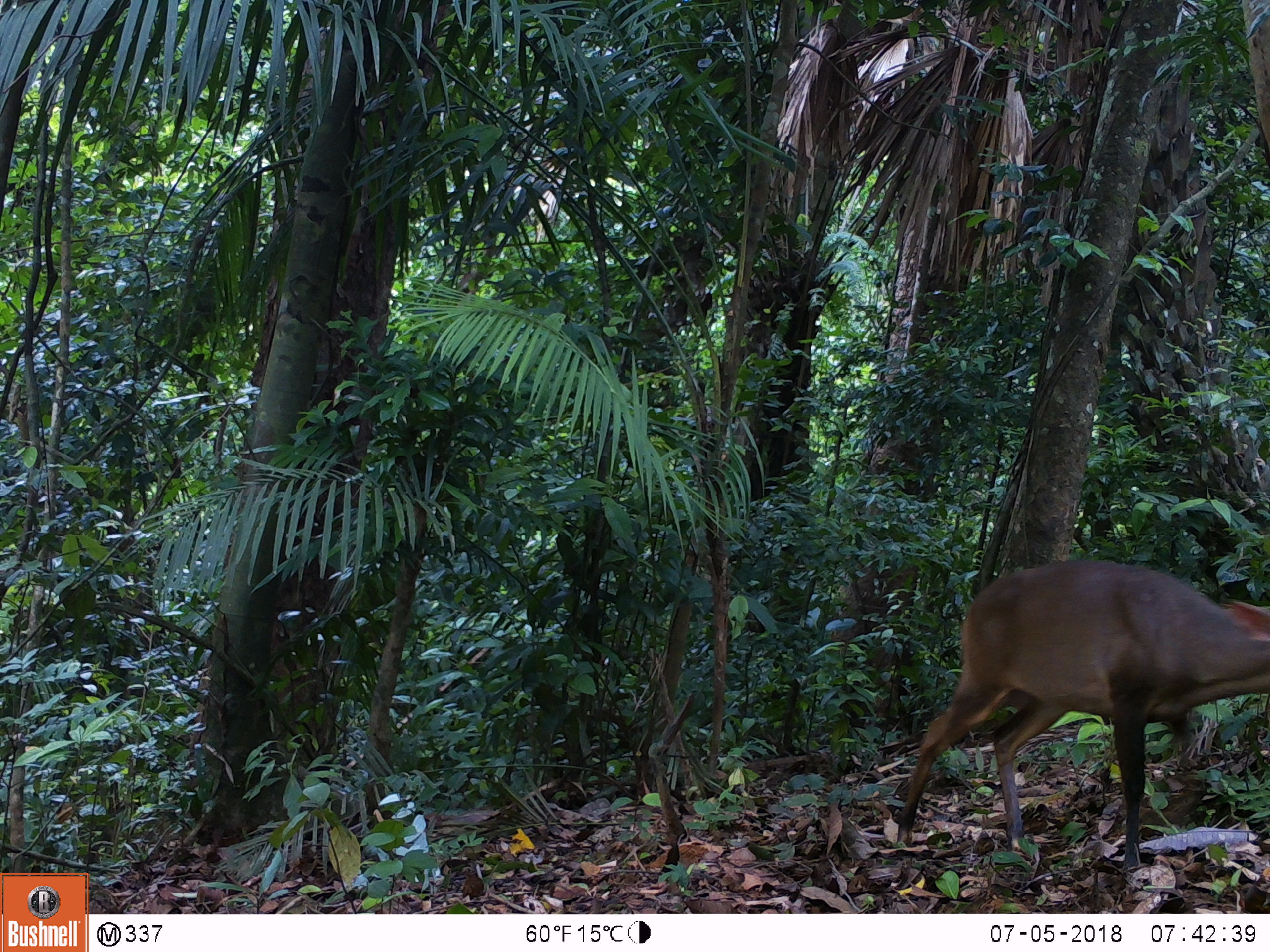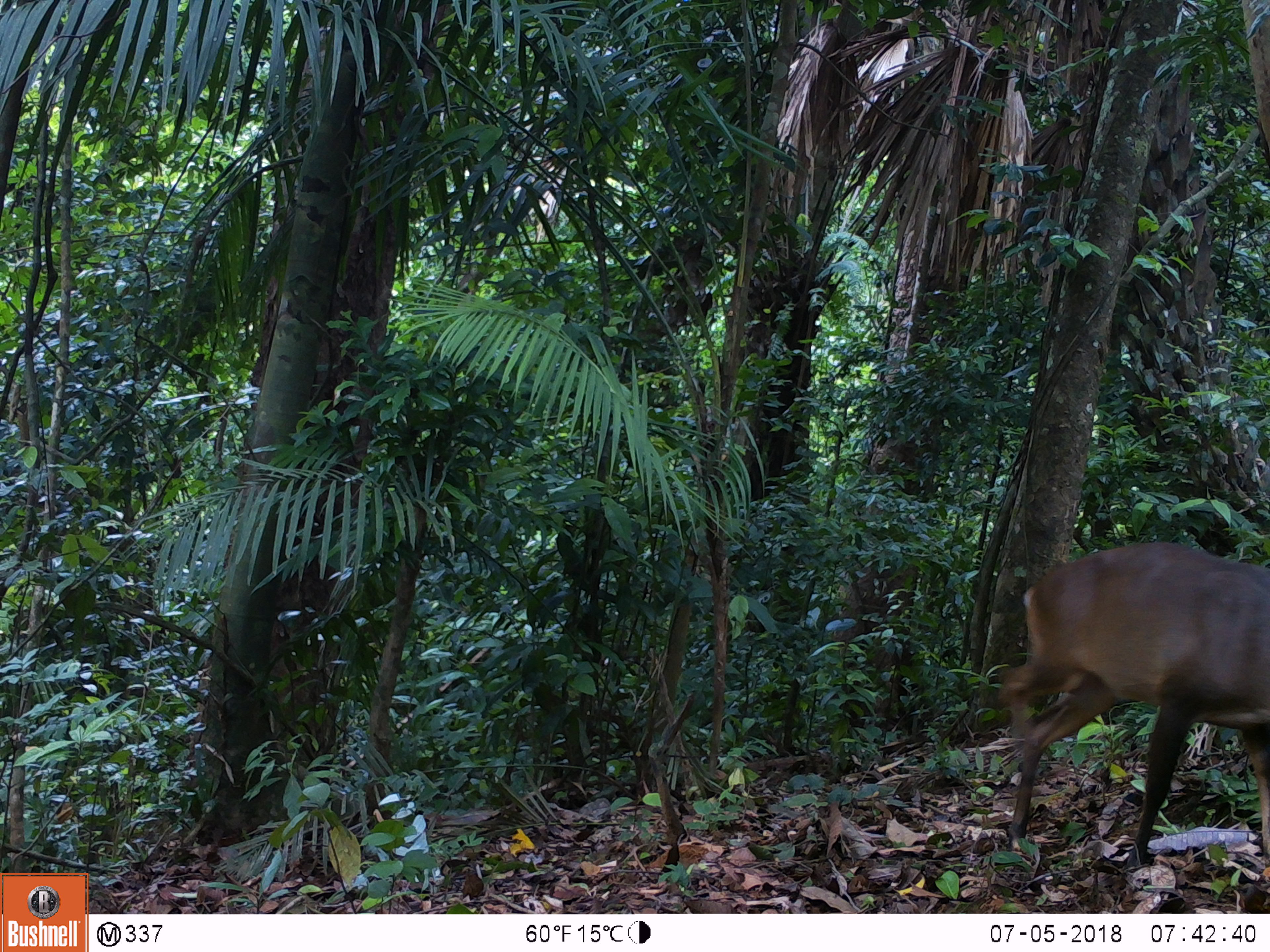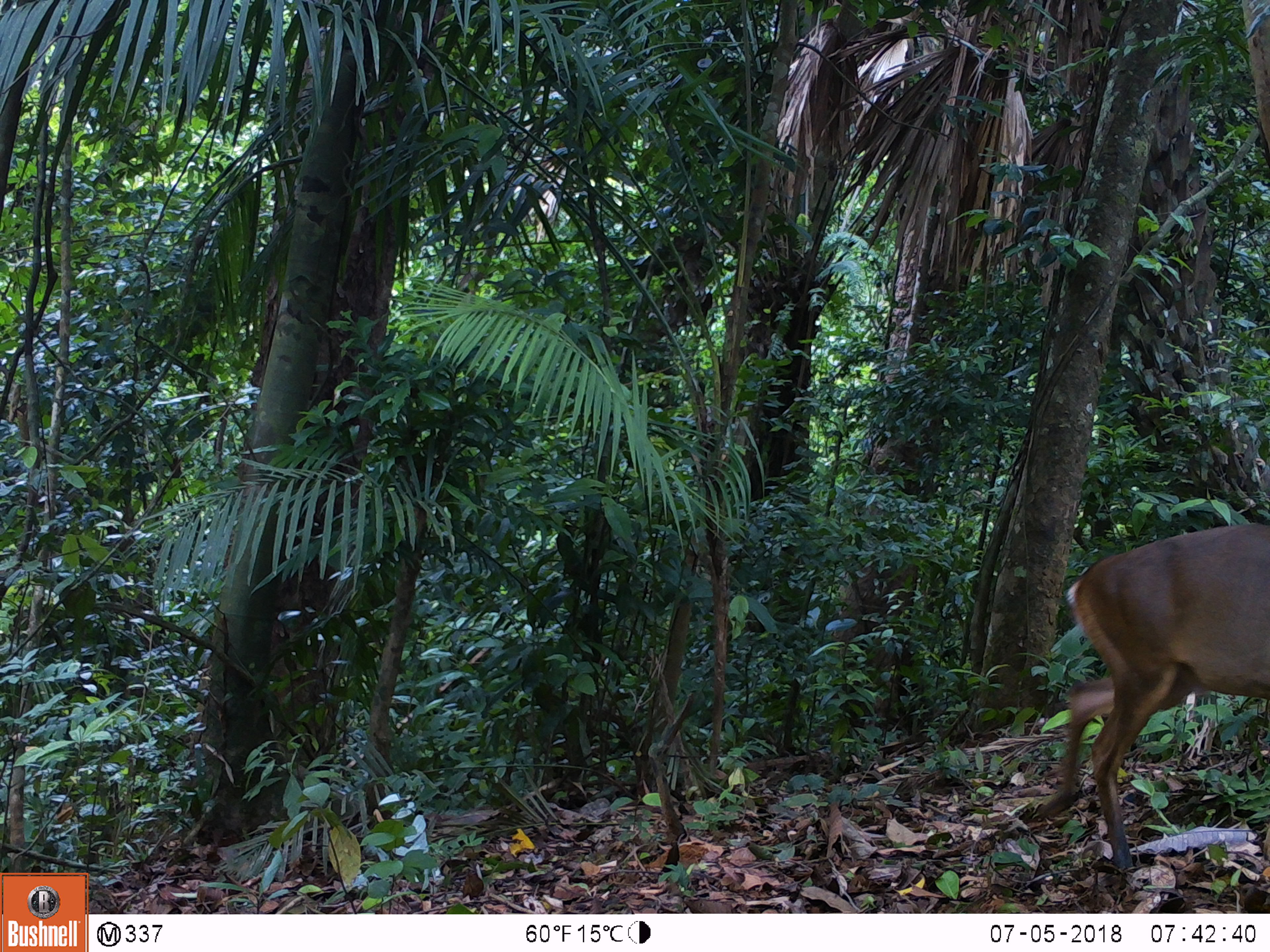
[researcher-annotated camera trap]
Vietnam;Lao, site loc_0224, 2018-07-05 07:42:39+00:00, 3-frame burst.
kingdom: Animalia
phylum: Chordata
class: Mammalia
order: Artiodactyla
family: Cervidae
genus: Muntiacus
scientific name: Muntiacus vuquangensis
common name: large-antlered muntjac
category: large antlered muntjac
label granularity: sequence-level